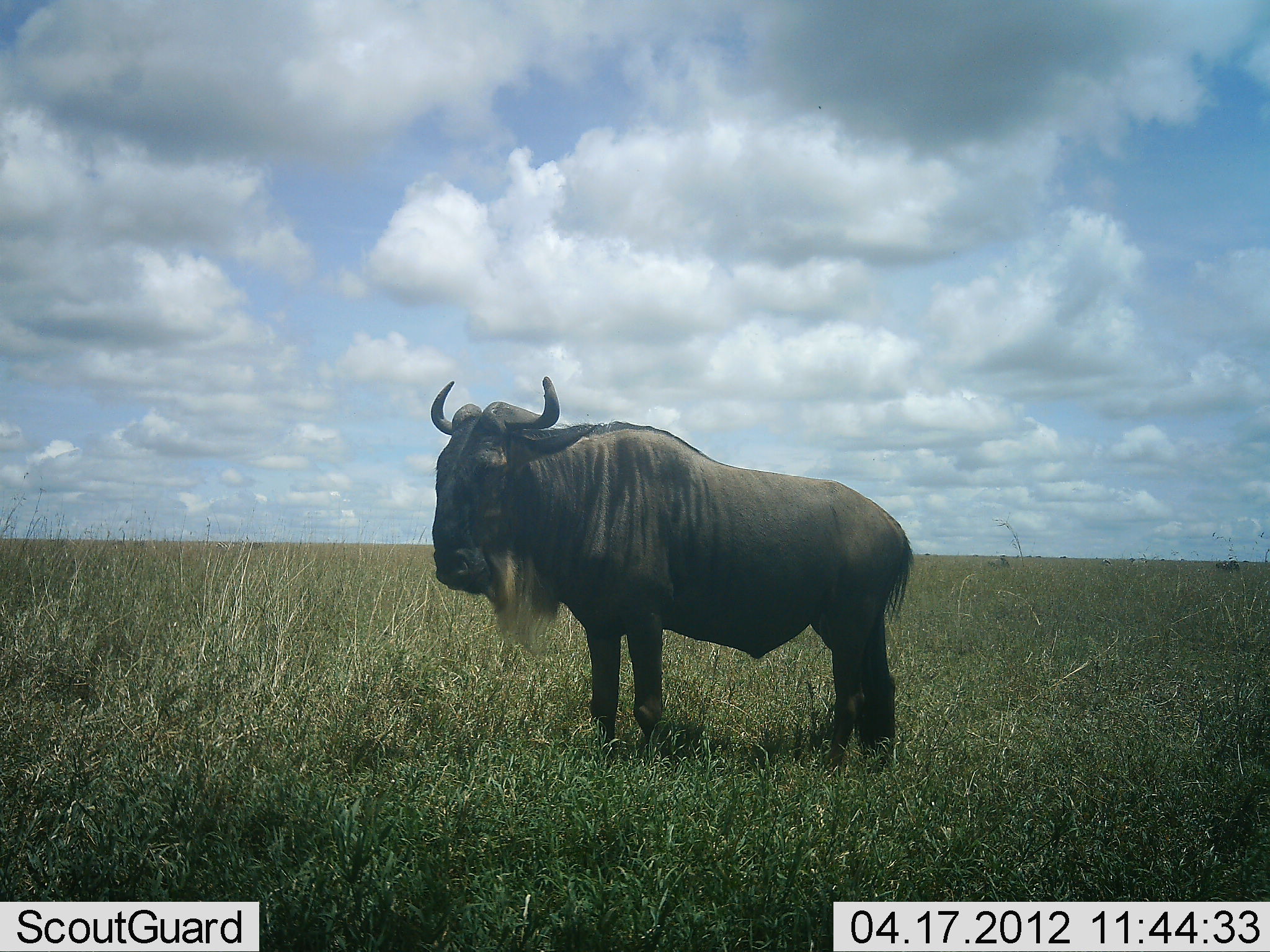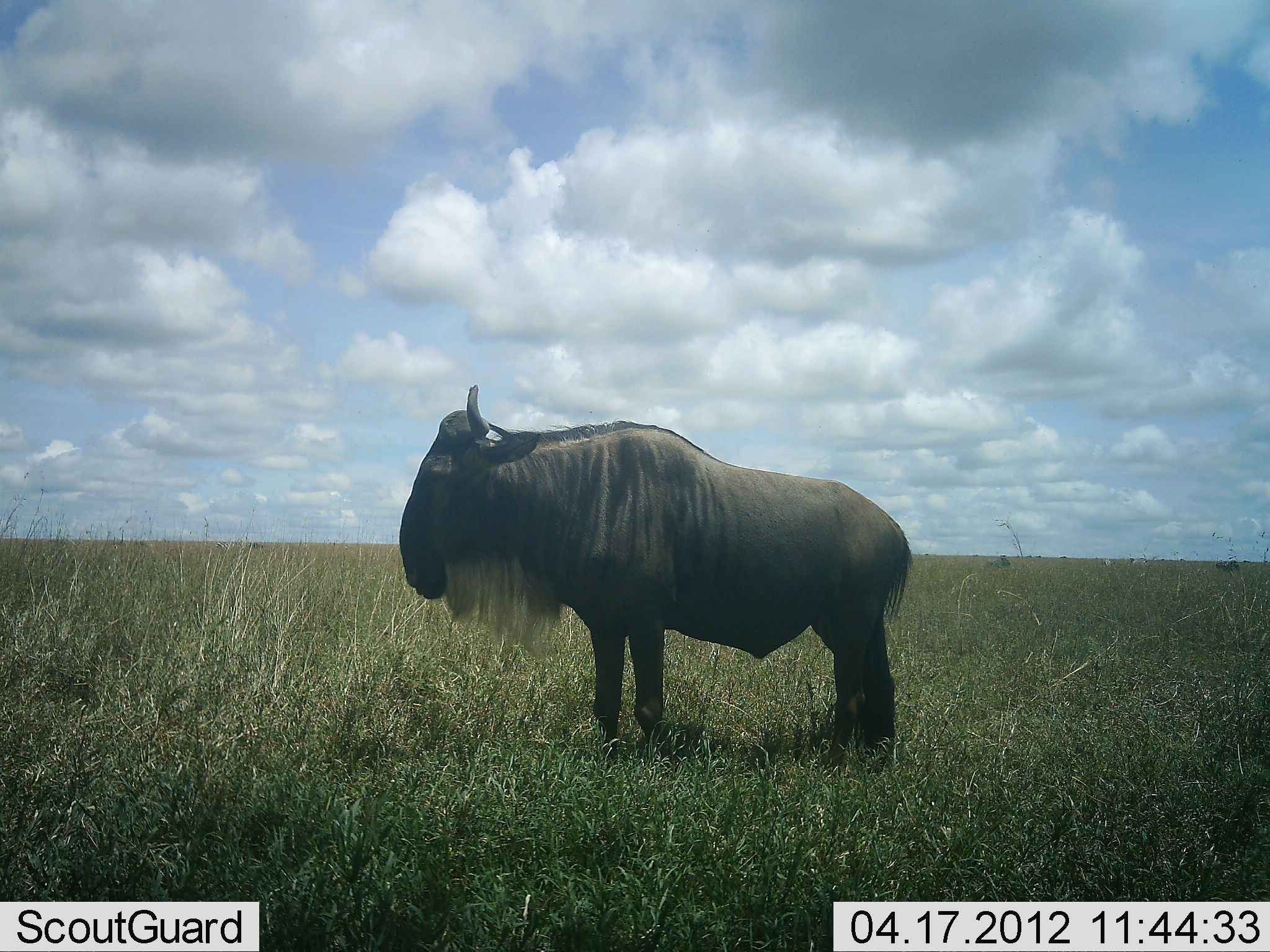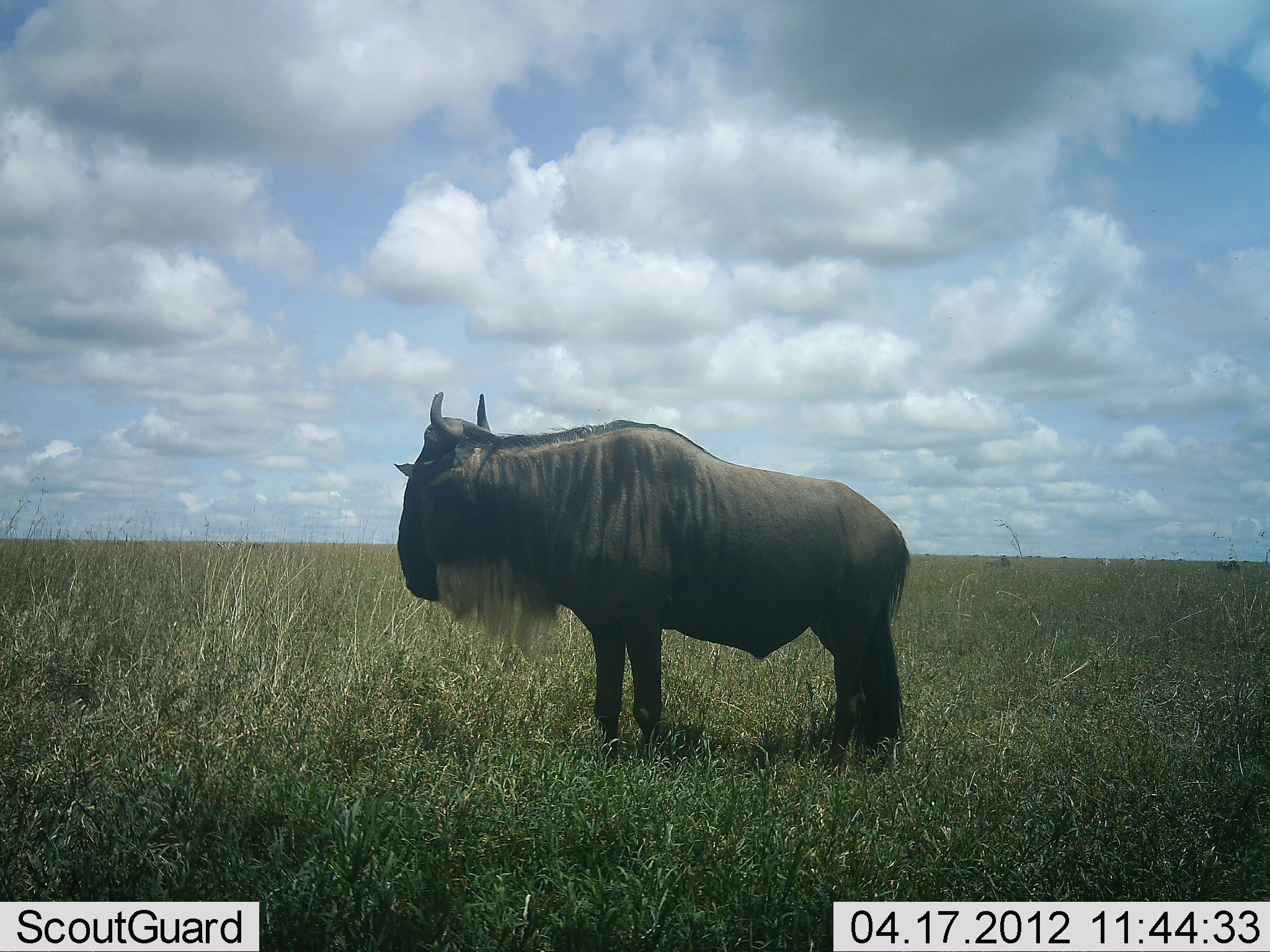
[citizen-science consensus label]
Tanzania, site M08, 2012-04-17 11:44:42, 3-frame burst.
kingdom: Animalia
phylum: Chordata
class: Mammalia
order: Artiodactyla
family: Bovidae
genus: Connochaetes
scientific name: Connochaetes taurinus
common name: blue wildebeest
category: wildebeest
Wildebeest (blue wildebeest) (Connochaetes taurinus), count 1. Behavior (volunteer vote fractions): standing 100%, resting 0%, moving 6%, interacting 0%. Young present (vote fraction): 6%. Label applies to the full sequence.